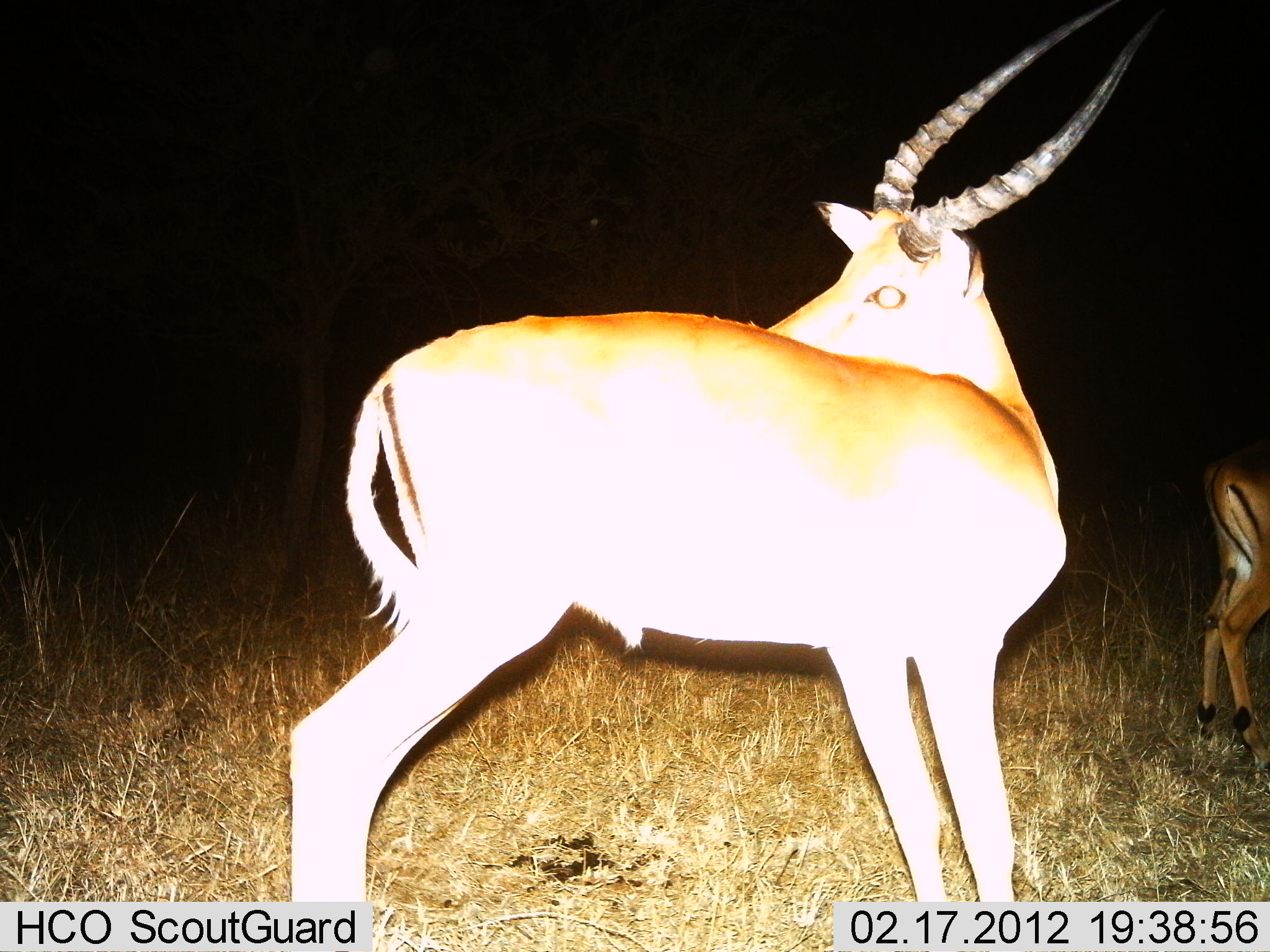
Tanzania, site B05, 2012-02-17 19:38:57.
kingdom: Animalia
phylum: Chordata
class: Mammalia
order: Artiodactyla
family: Bovidae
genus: Nanger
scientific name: Nanger granti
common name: grant's gazelle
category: gazellegrants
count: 2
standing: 94%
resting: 6%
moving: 11%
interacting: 0%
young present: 6%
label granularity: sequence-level